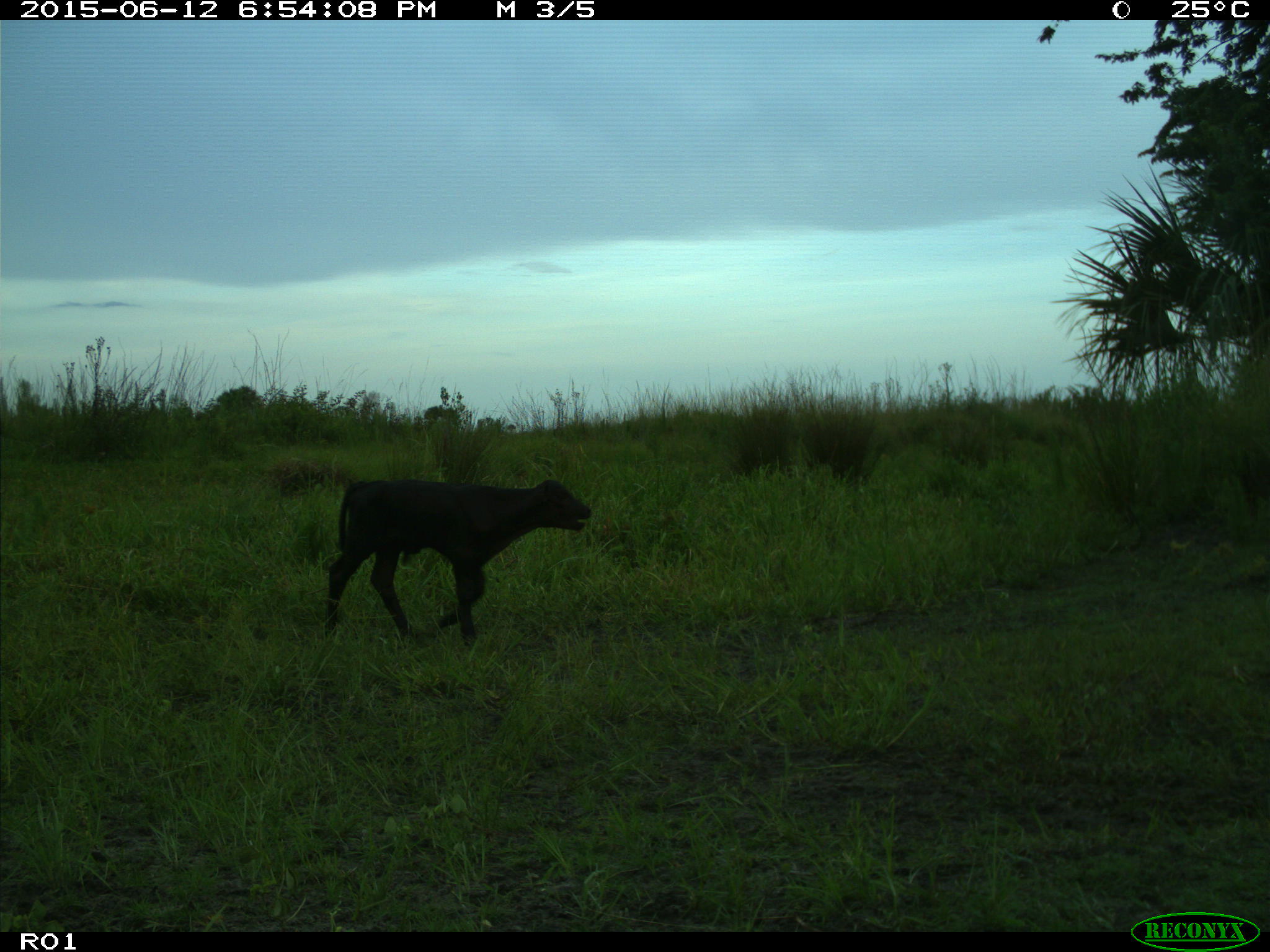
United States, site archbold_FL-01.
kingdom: Animalia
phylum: Chordata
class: Mammalia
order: Artiodactyla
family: Bovidae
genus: Bos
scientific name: Bos taurus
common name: domestic cow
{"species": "Bos taurus (domestic cow)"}